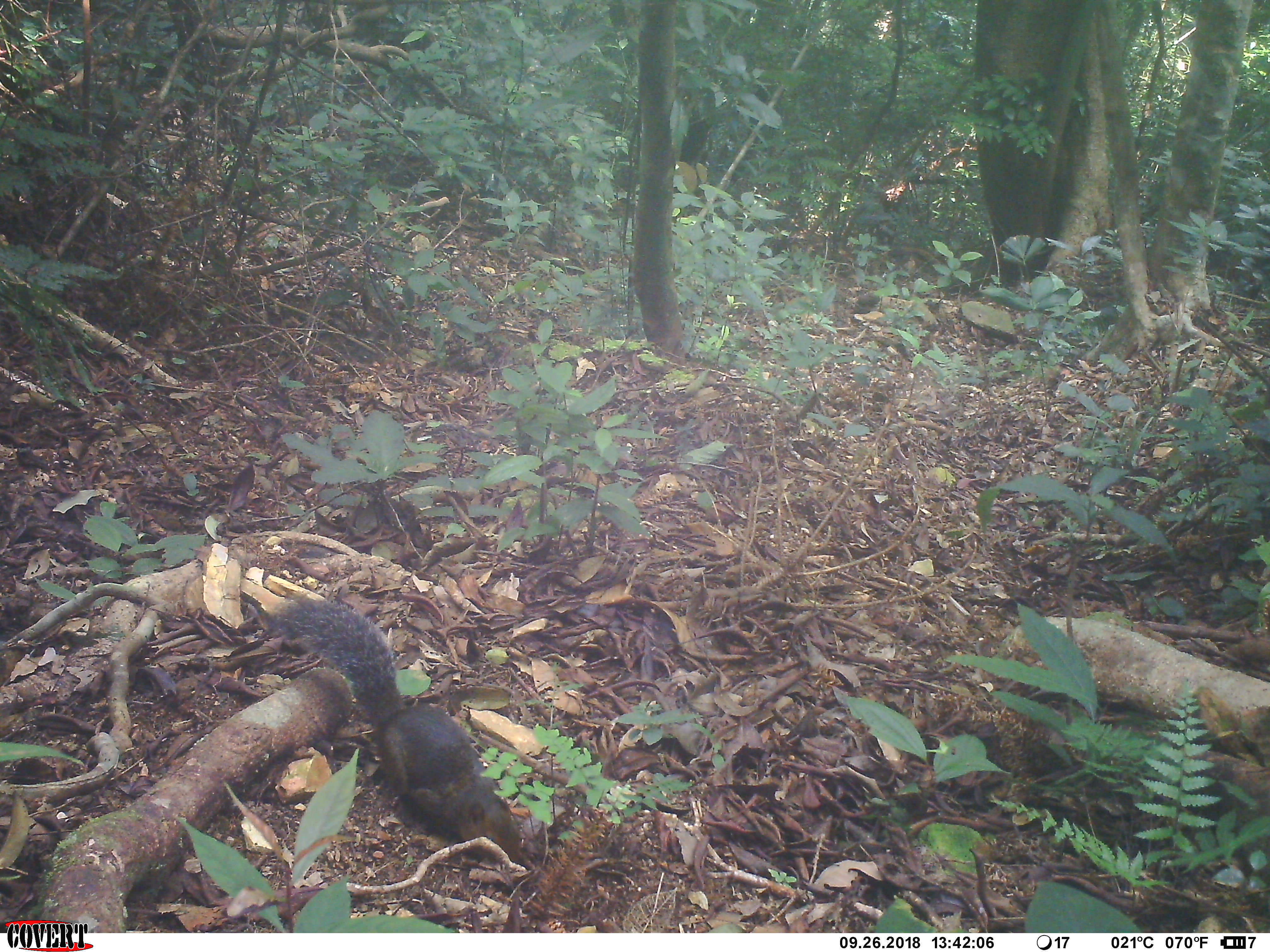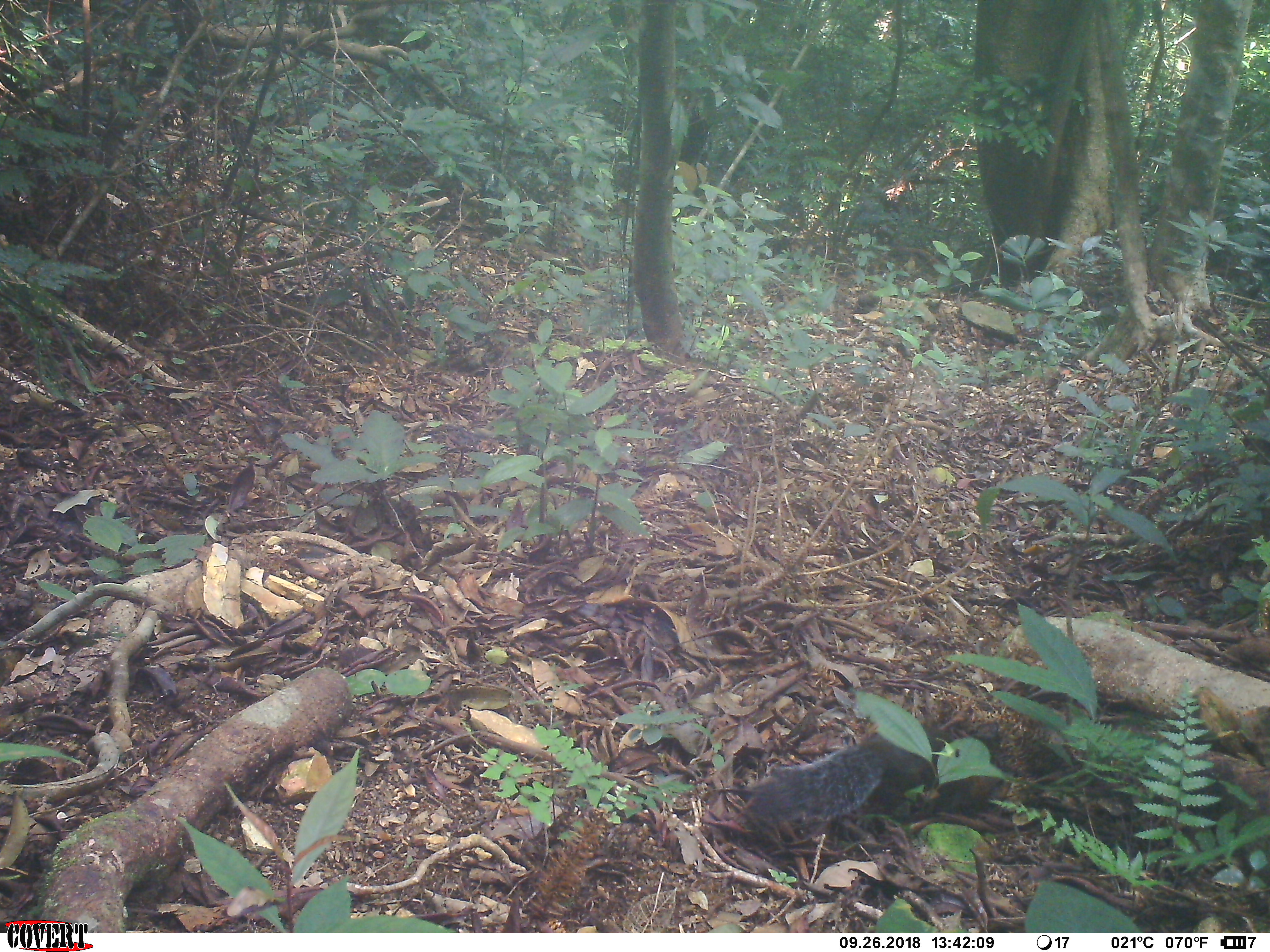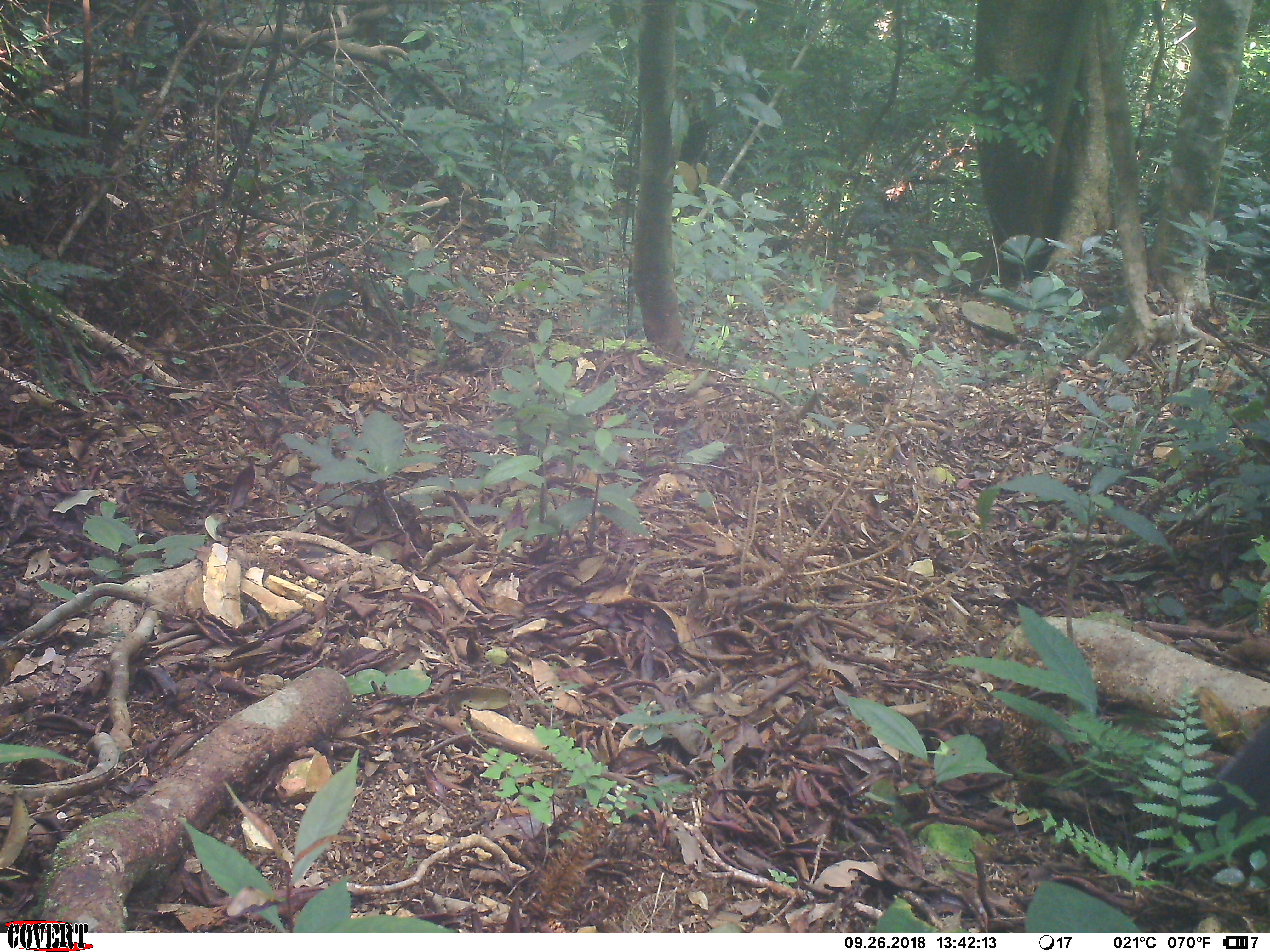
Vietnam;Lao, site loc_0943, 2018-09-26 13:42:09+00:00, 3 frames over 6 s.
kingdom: Animalia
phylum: Chordata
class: Mammalia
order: Rodentia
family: Sciuridae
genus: Dremomys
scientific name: Dremomys rufigenis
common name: red-cheeked squirrel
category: red cheeked squirrel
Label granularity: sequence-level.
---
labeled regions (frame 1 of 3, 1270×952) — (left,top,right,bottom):
red cheeked squirrel: (266,596,523,865)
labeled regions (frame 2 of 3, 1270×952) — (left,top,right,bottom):
red cheeked squirrel: (742,714,1016,826)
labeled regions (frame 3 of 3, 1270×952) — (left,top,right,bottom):
red cheeked squirrel: (1181,715,1270,860)